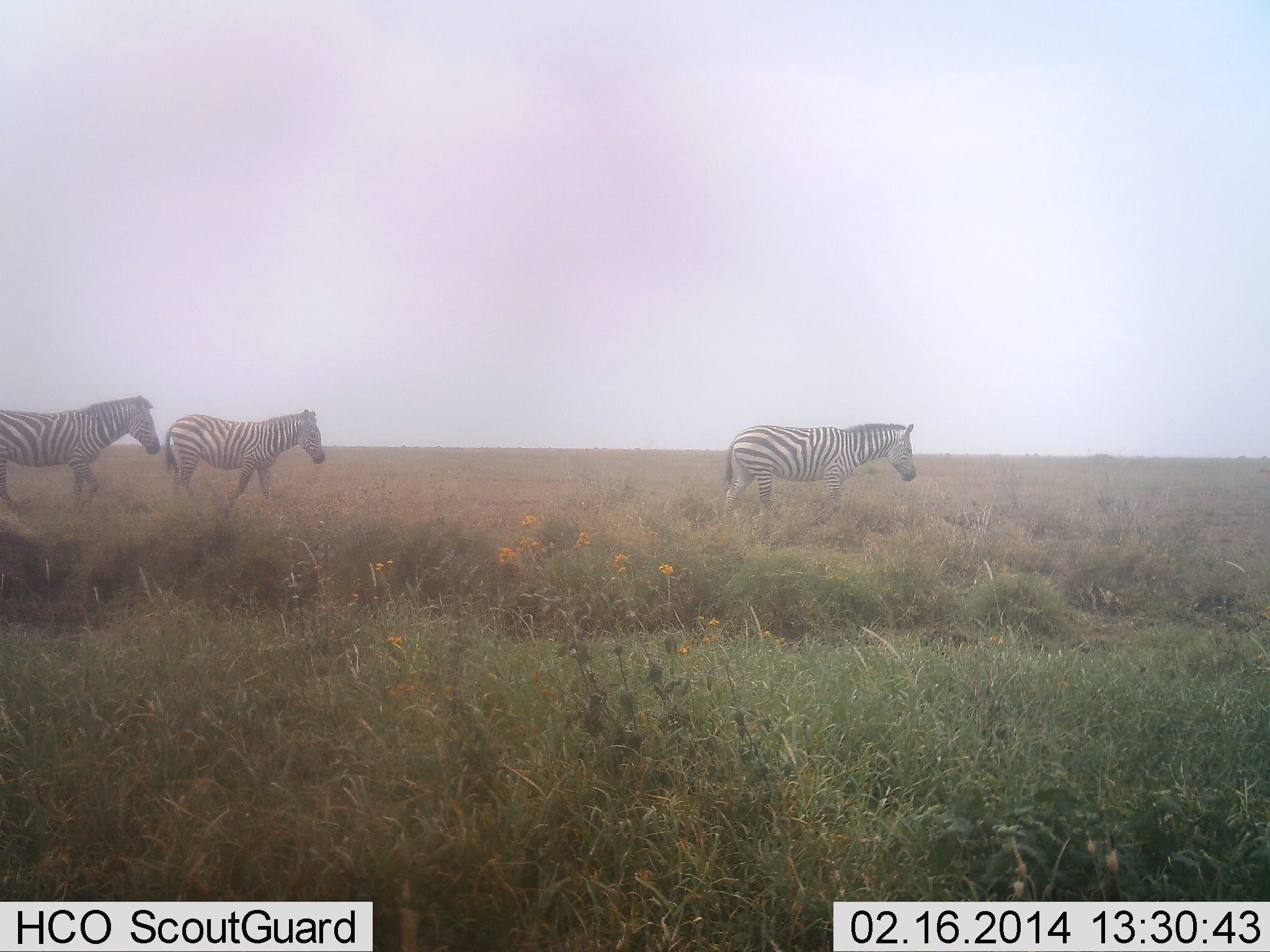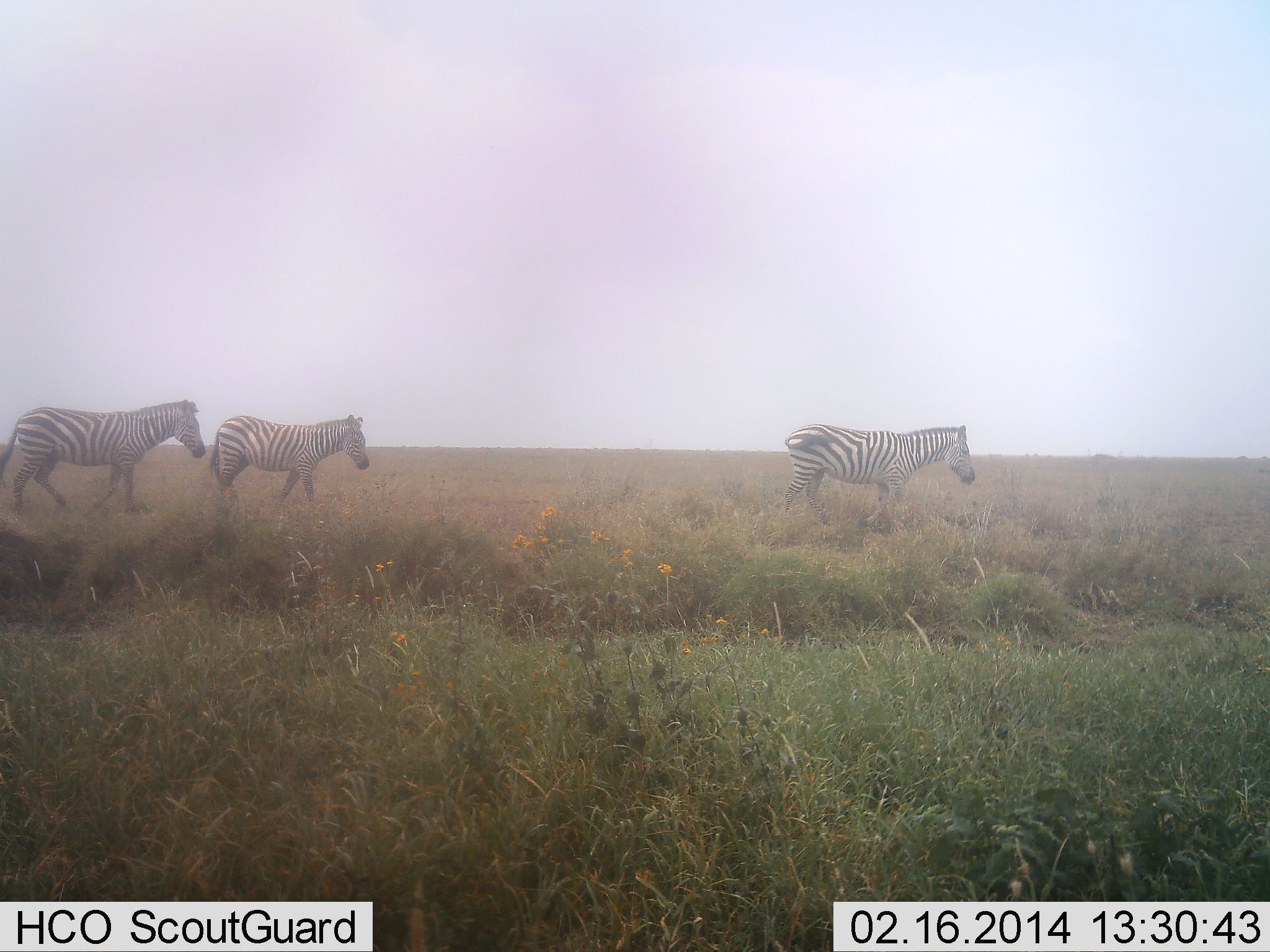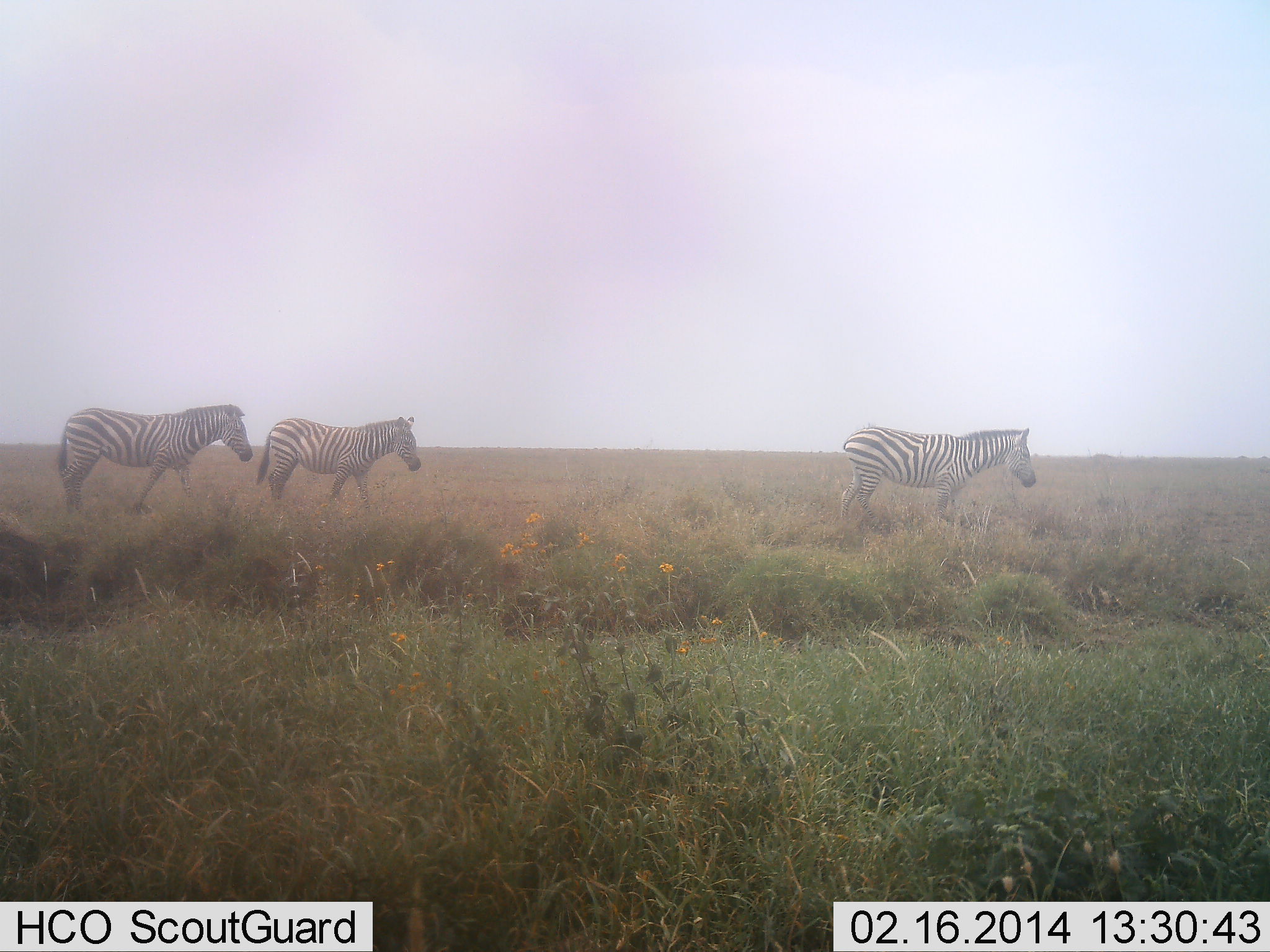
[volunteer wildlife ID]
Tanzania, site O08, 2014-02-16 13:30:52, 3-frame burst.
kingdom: Animalia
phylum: Chordata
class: Mammalia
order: Perissodactyla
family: Equidae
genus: Equus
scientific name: Equus quagga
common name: plains zebra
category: zebra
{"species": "zebra (plains zebra) (Equus quagga)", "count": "3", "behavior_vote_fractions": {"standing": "0%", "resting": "0%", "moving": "100%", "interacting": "0%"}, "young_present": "0%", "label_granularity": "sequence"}